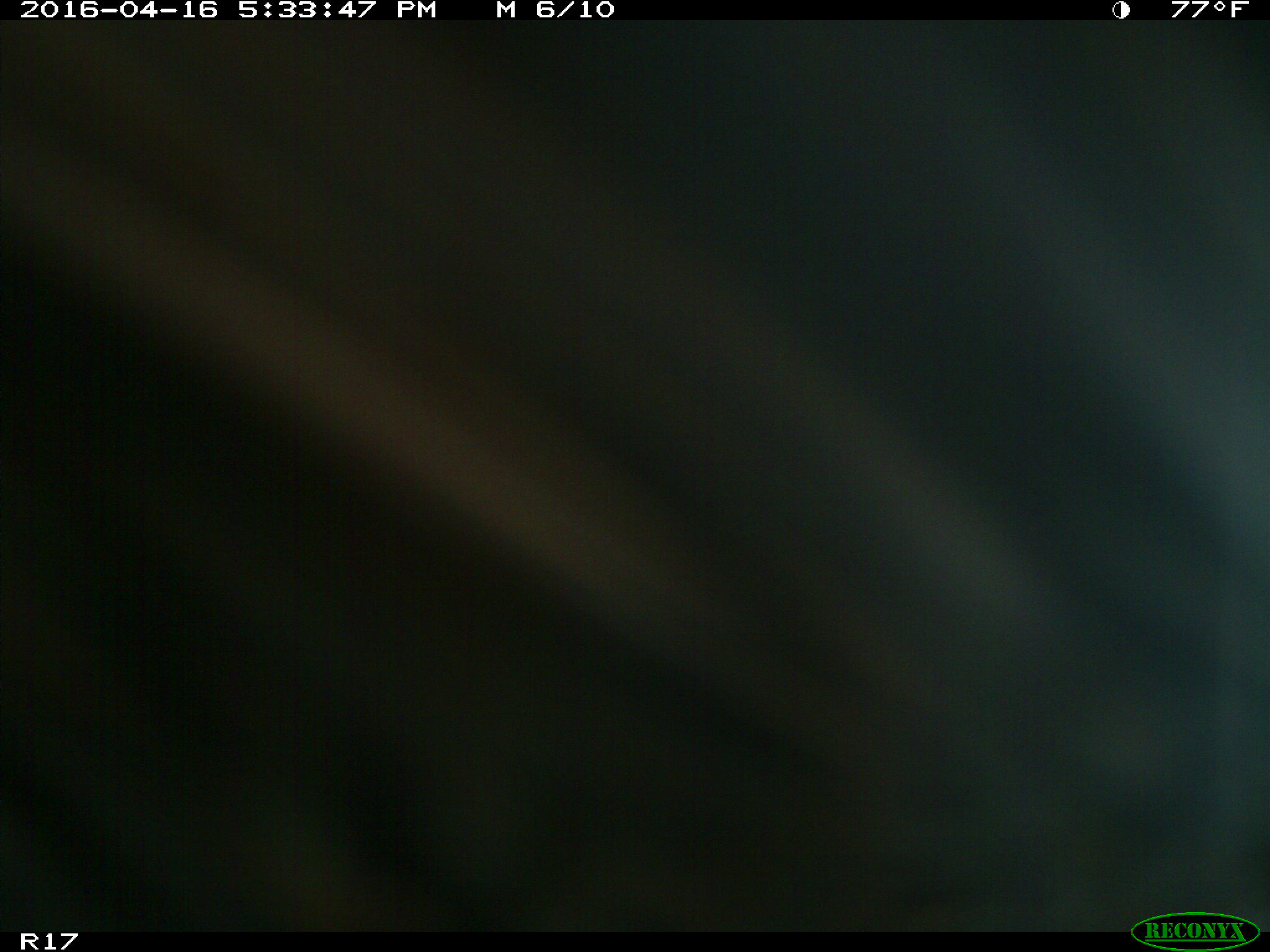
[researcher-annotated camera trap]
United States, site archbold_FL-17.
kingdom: Animalia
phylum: Chordata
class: Mammalia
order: Artiodactyla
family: Bovidae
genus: Bos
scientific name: Bos taurus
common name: domestic cow